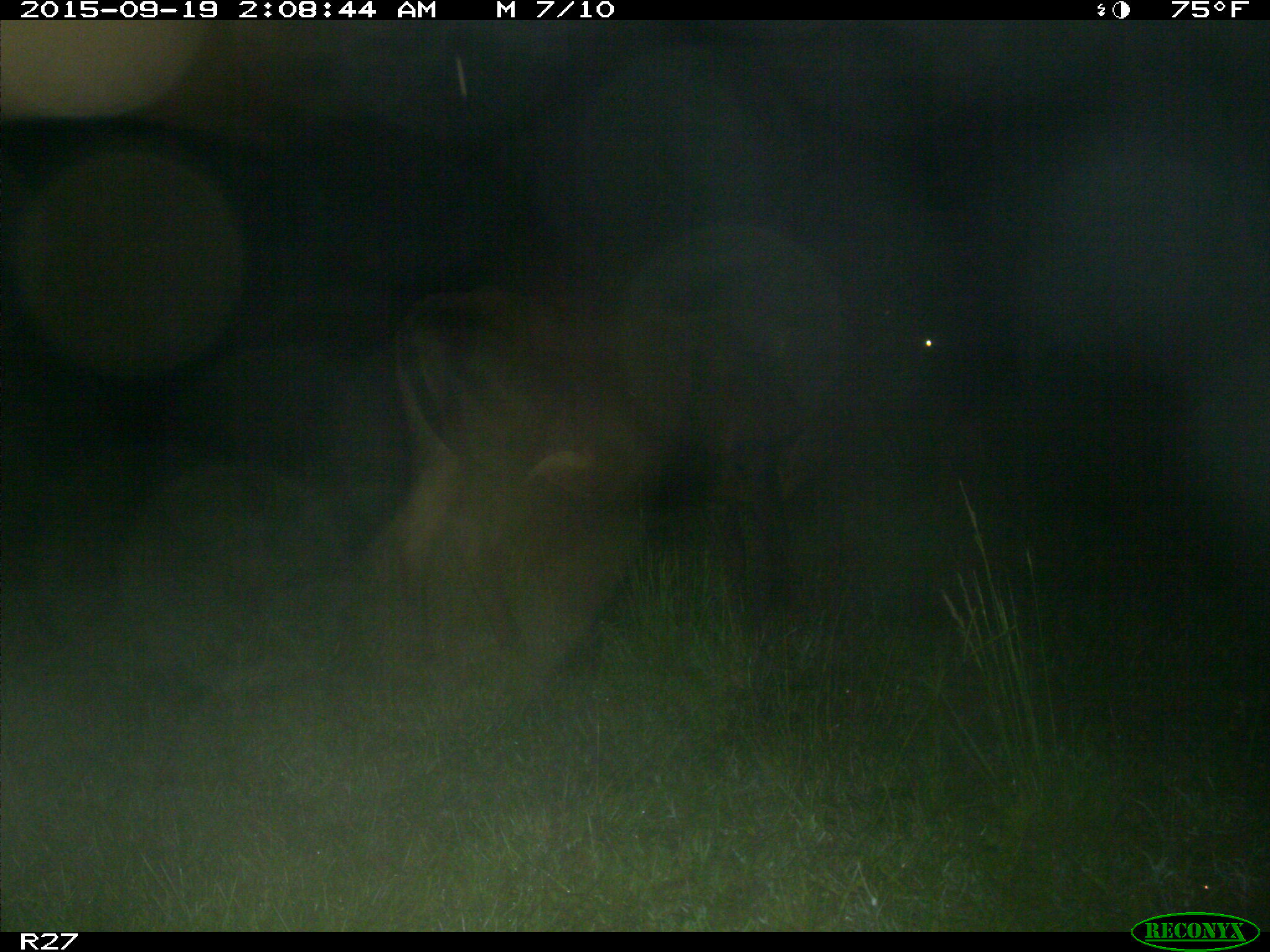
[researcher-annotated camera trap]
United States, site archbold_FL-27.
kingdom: Animalia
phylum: Chordata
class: Mammalia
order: Artiodactyla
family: Bovidae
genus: Bos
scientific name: Bos taurus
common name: domestic cow